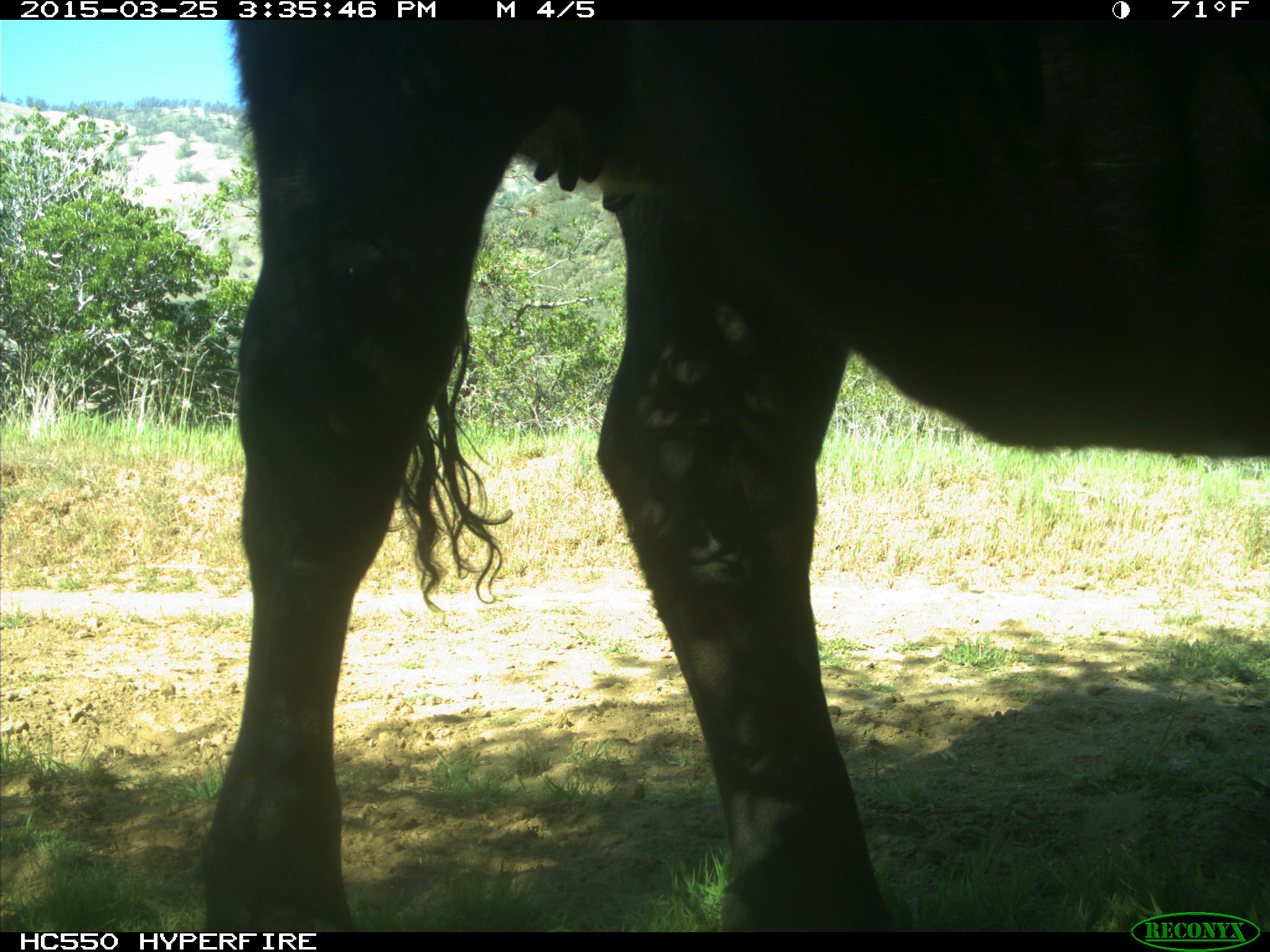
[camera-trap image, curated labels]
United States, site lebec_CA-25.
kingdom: Animalia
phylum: Chordata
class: Mammalia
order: Artiodactyla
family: Bovidae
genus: Bos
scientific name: Bos taurus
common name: domestic cow